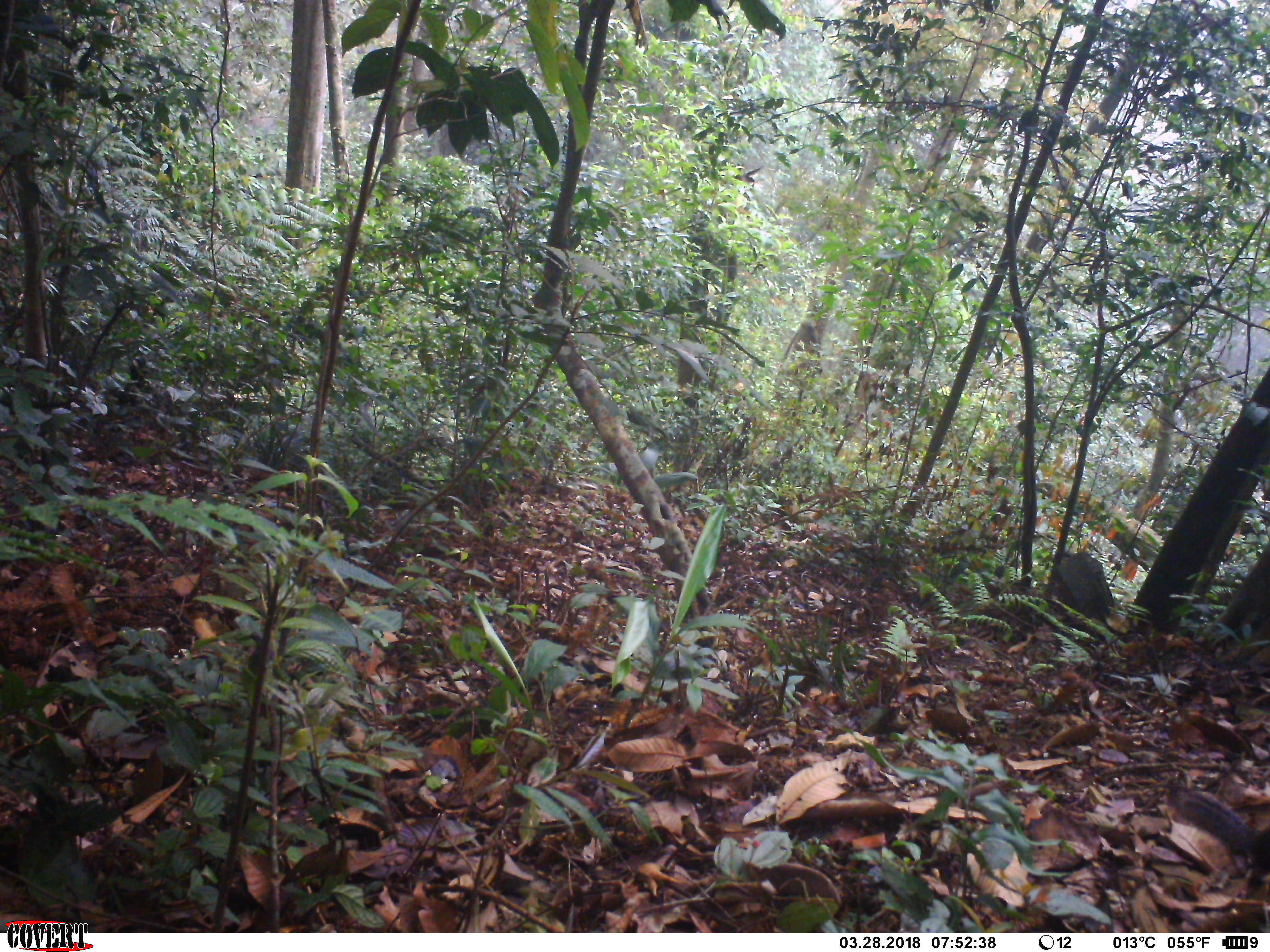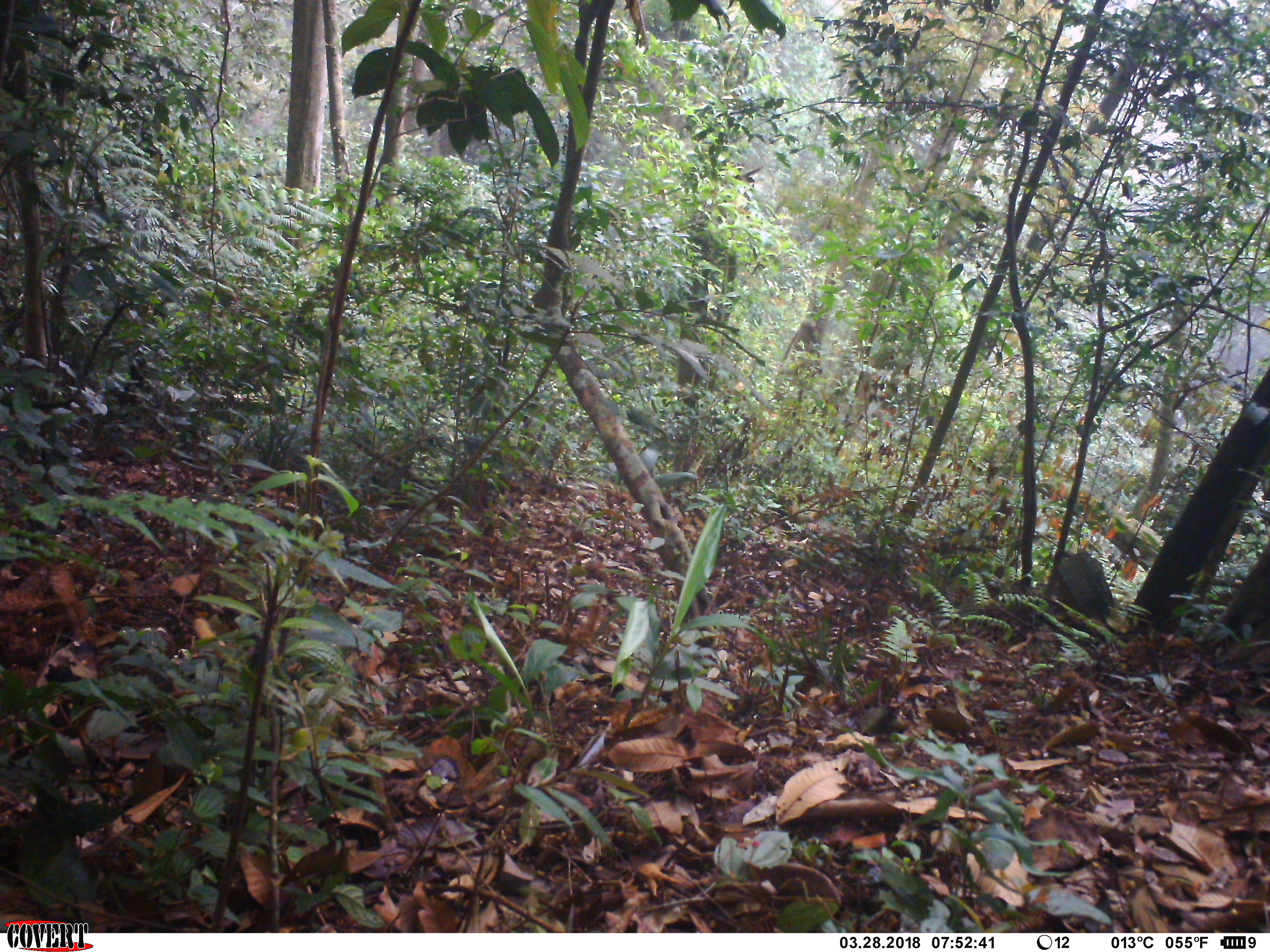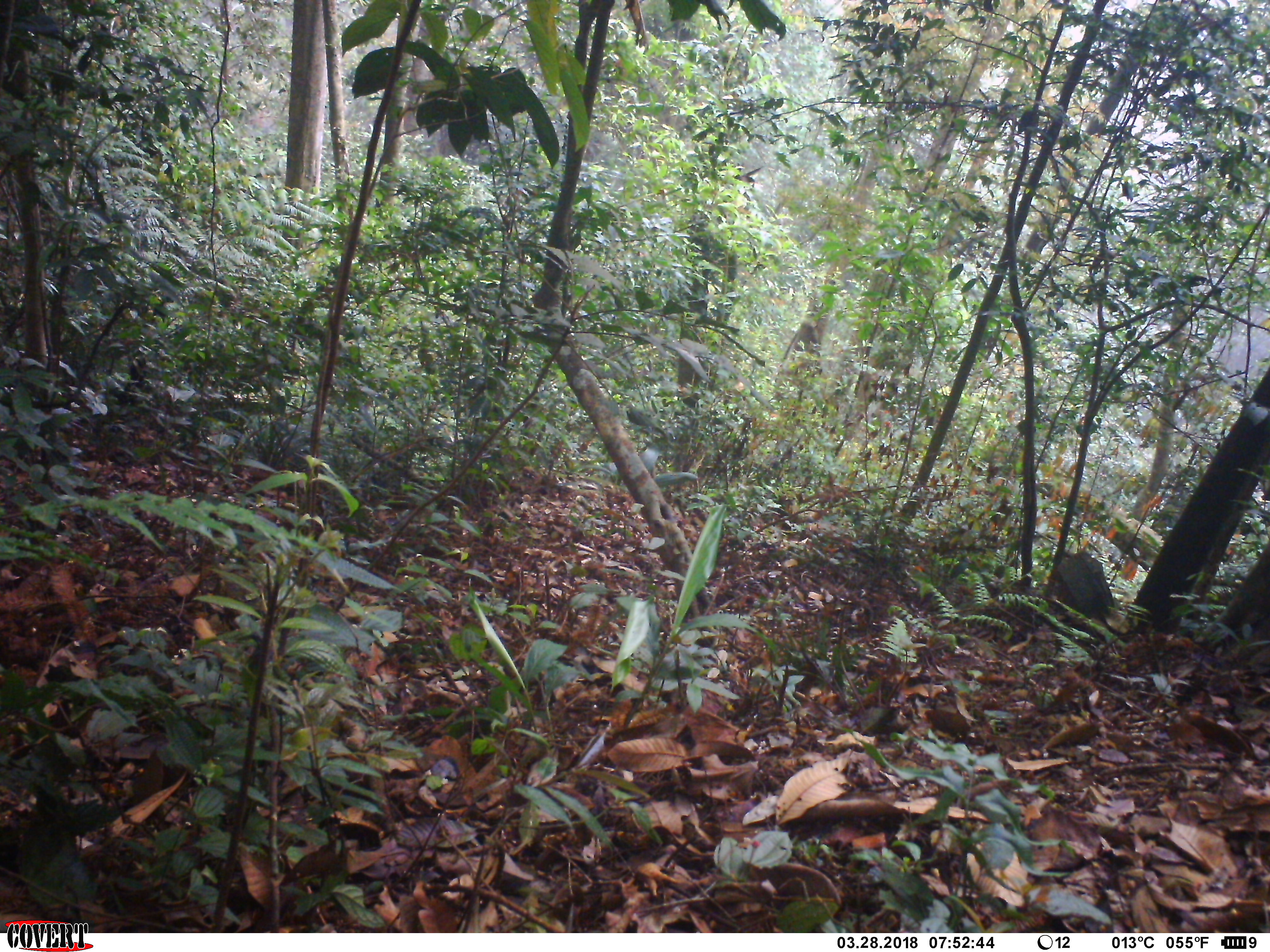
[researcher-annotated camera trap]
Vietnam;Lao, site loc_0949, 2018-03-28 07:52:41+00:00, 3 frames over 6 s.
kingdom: Animalia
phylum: Chordata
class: Mammalia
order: Rodentia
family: Sciuridae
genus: Sciurus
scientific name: Sciurus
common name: squirrel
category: unidentified squirrel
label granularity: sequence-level